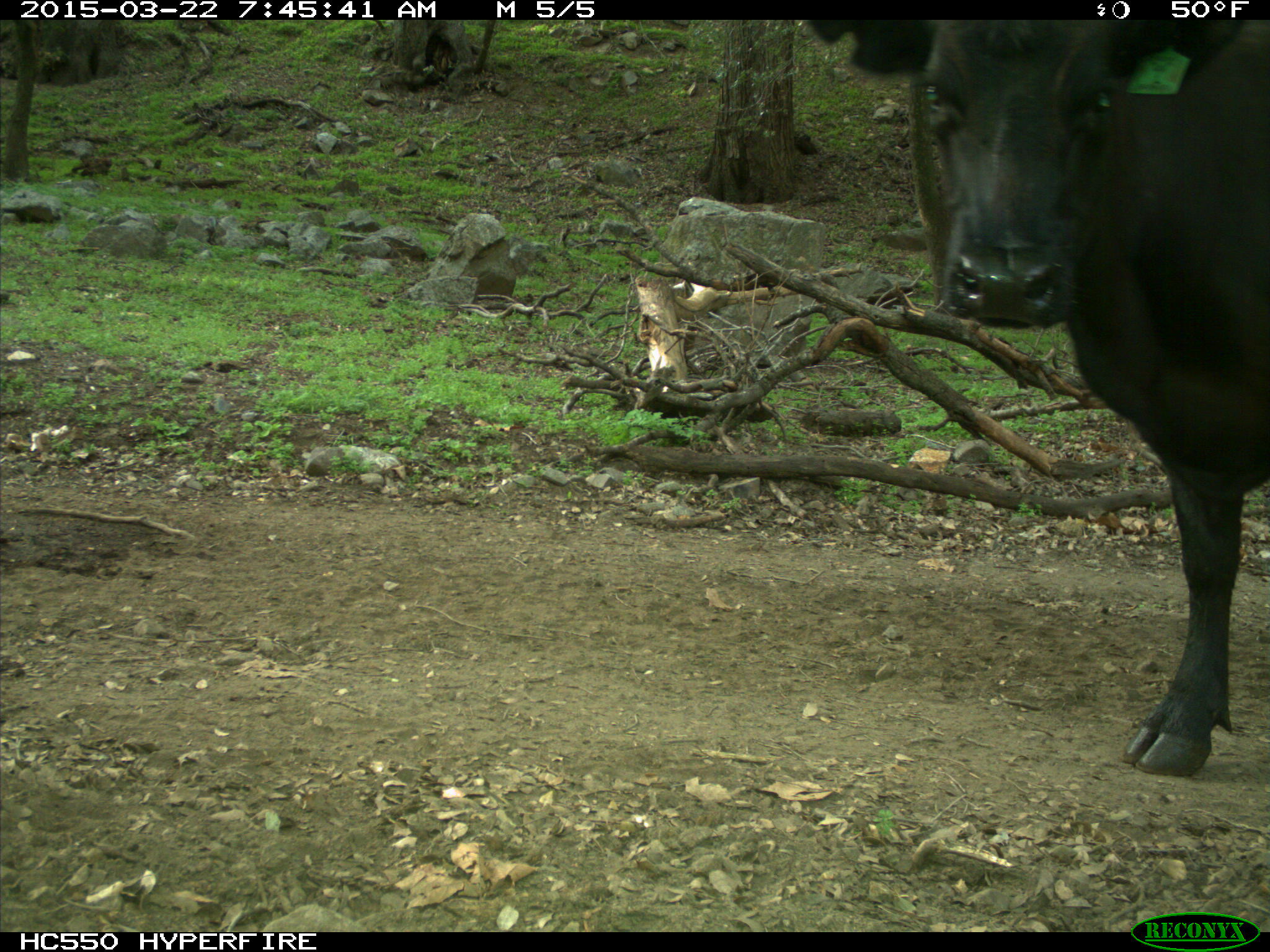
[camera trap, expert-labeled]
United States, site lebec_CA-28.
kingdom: Animalia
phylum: Chordata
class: Mammalia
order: Artiodactyla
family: Bovidae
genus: Bos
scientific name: Bos taurus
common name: domestic cow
Bos taurus (domestic cow).